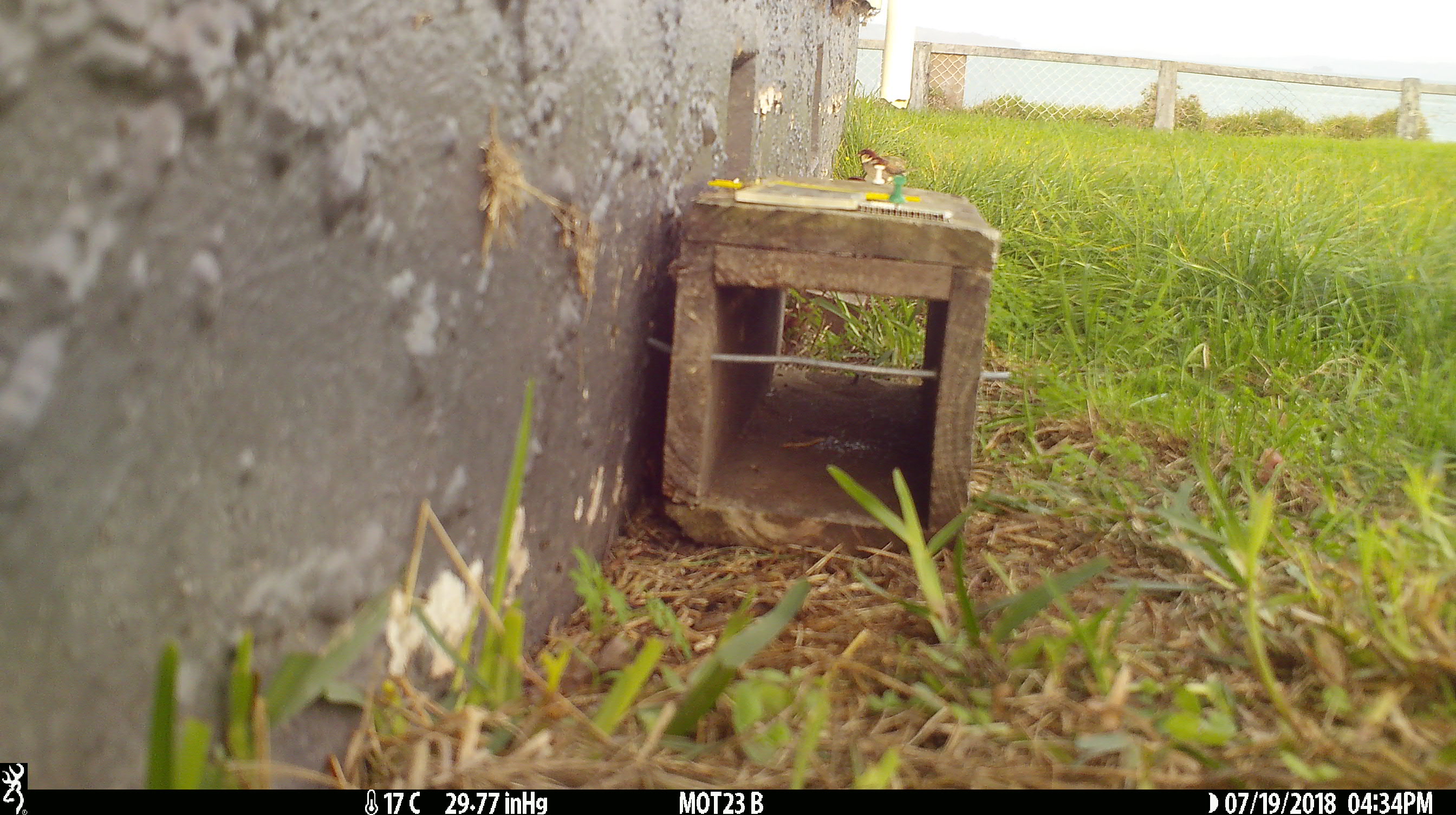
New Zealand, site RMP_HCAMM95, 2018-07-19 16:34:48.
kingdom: Animalia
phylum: Chordata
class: Aves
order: Passeriformes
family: Passeridae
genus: Passer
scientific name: Passer domesticus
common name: house sparrow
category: sparrow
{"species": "sparrow (house sparrow) (Passer domesticus)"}